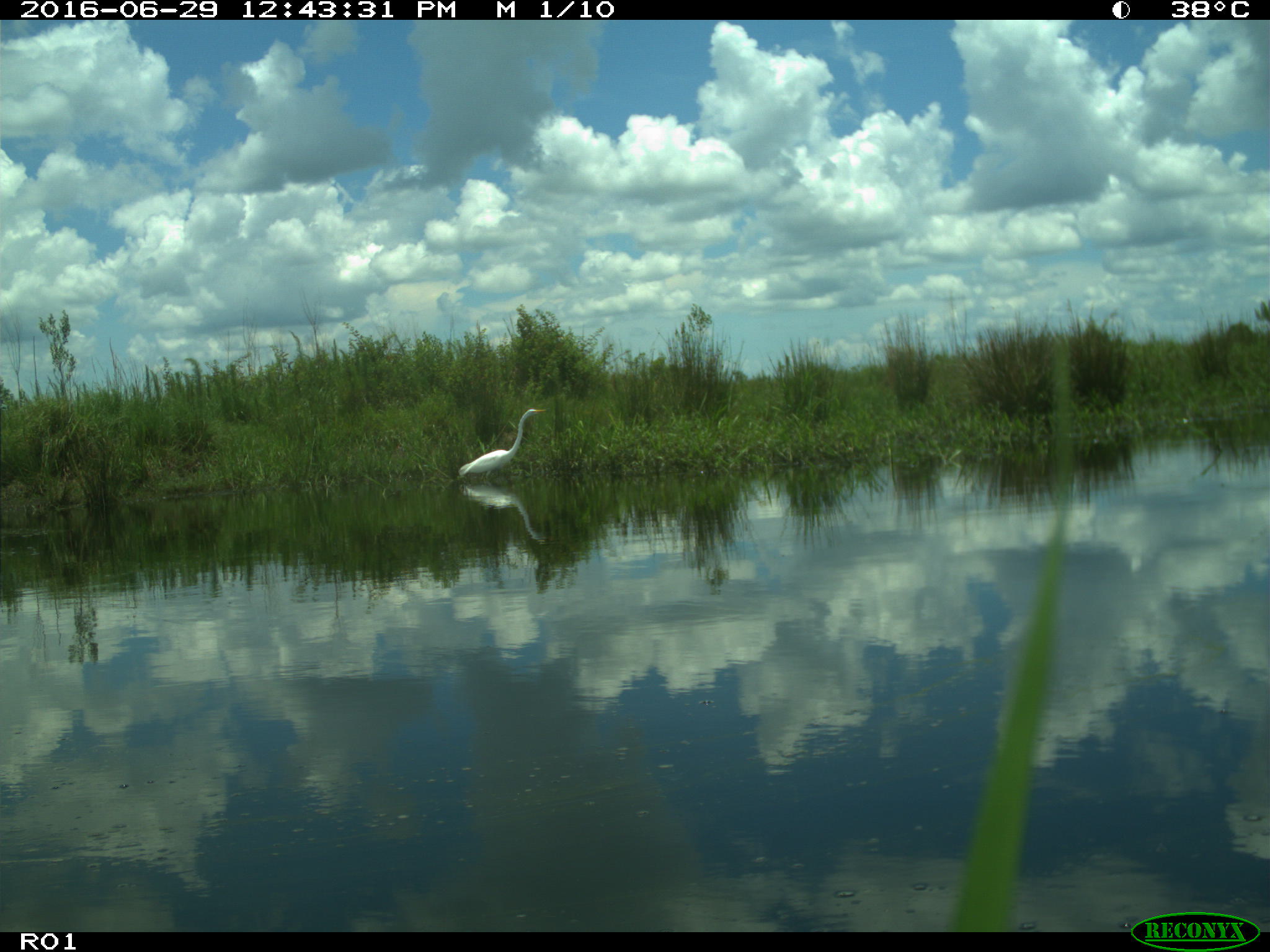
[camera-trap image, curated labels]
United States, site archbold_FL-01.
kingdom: Animalia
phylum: Chordata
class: Aves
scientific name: Aves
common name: birds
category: unidentified bird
Unidentified bird (birds) (Aves).